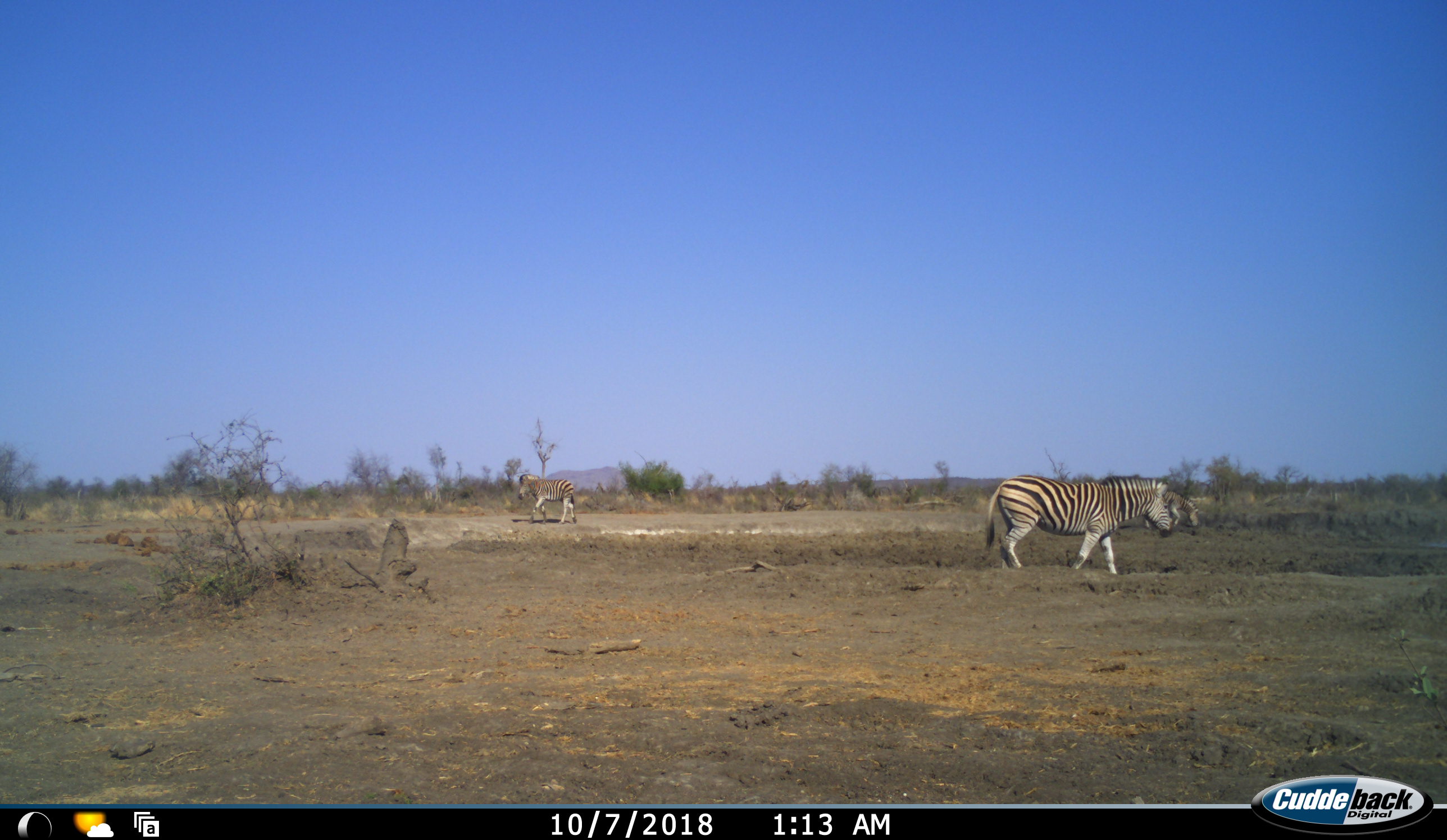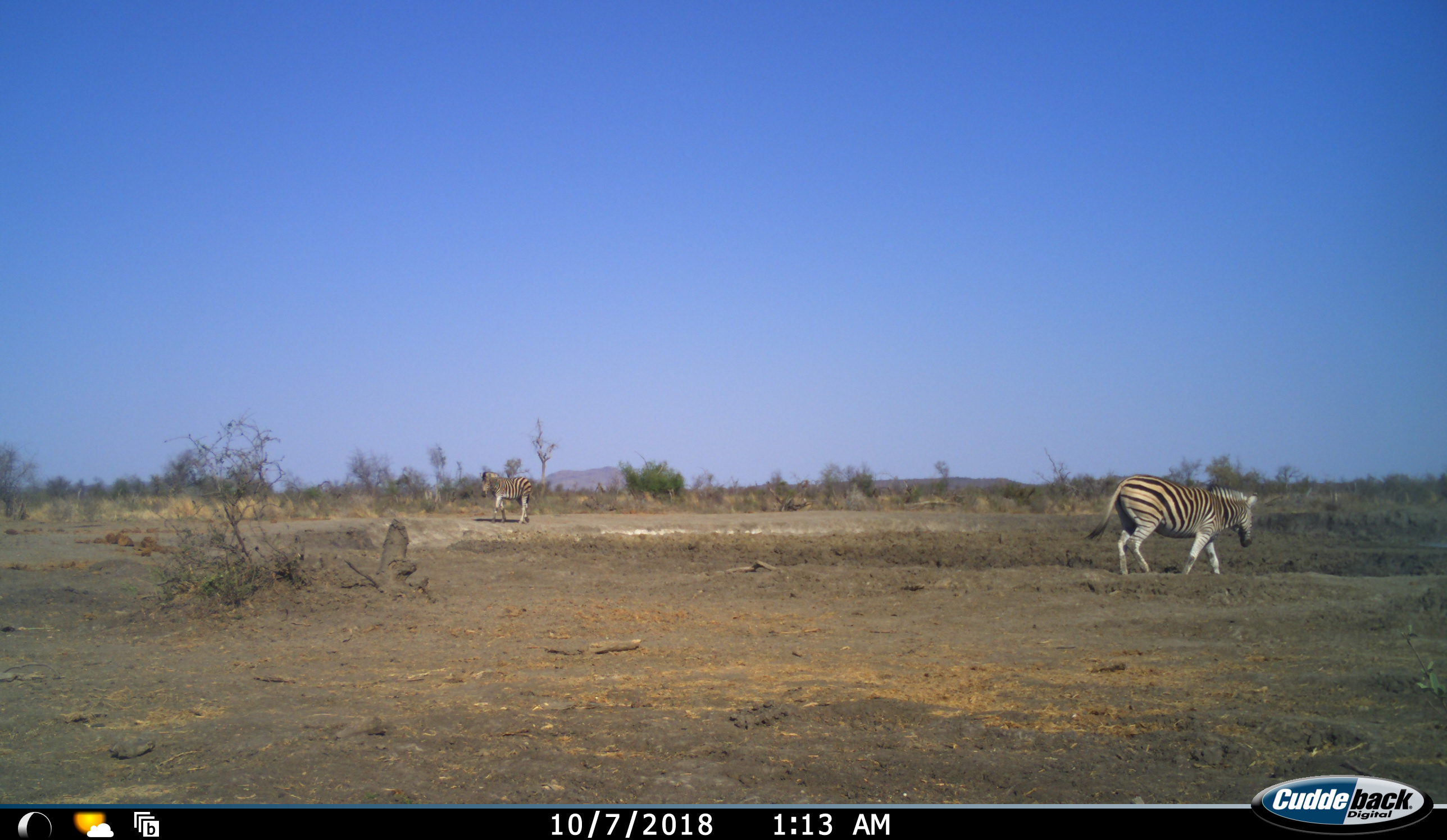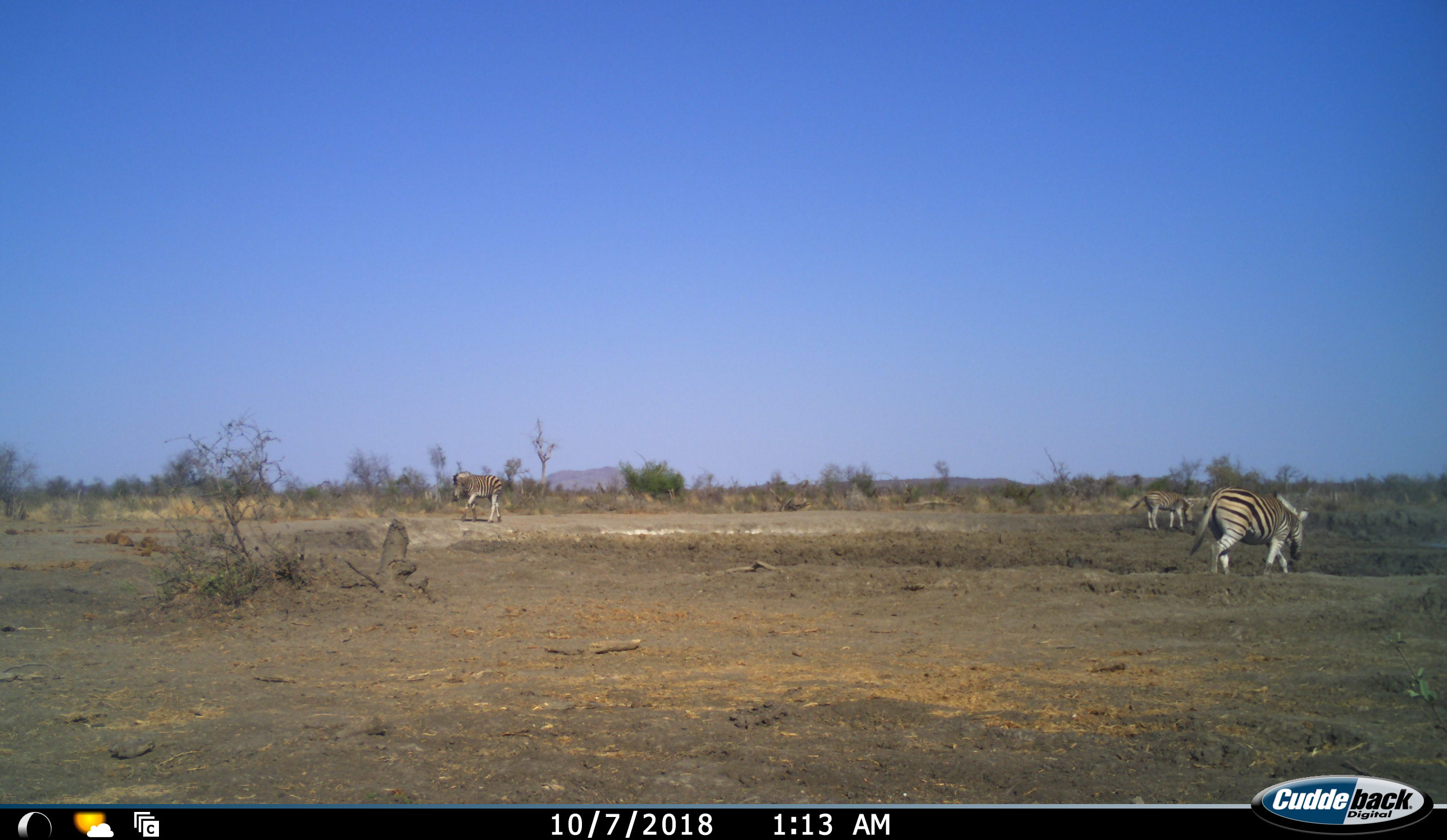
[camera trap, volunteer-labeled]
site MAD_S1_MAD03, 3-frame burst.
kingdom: Animalia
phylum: Chordata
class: Mammalia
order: Perissodactyla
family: Equidae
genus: Equus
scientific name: Equus quagga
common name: plains zebra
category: zebraplains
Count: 3.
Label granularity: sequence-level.